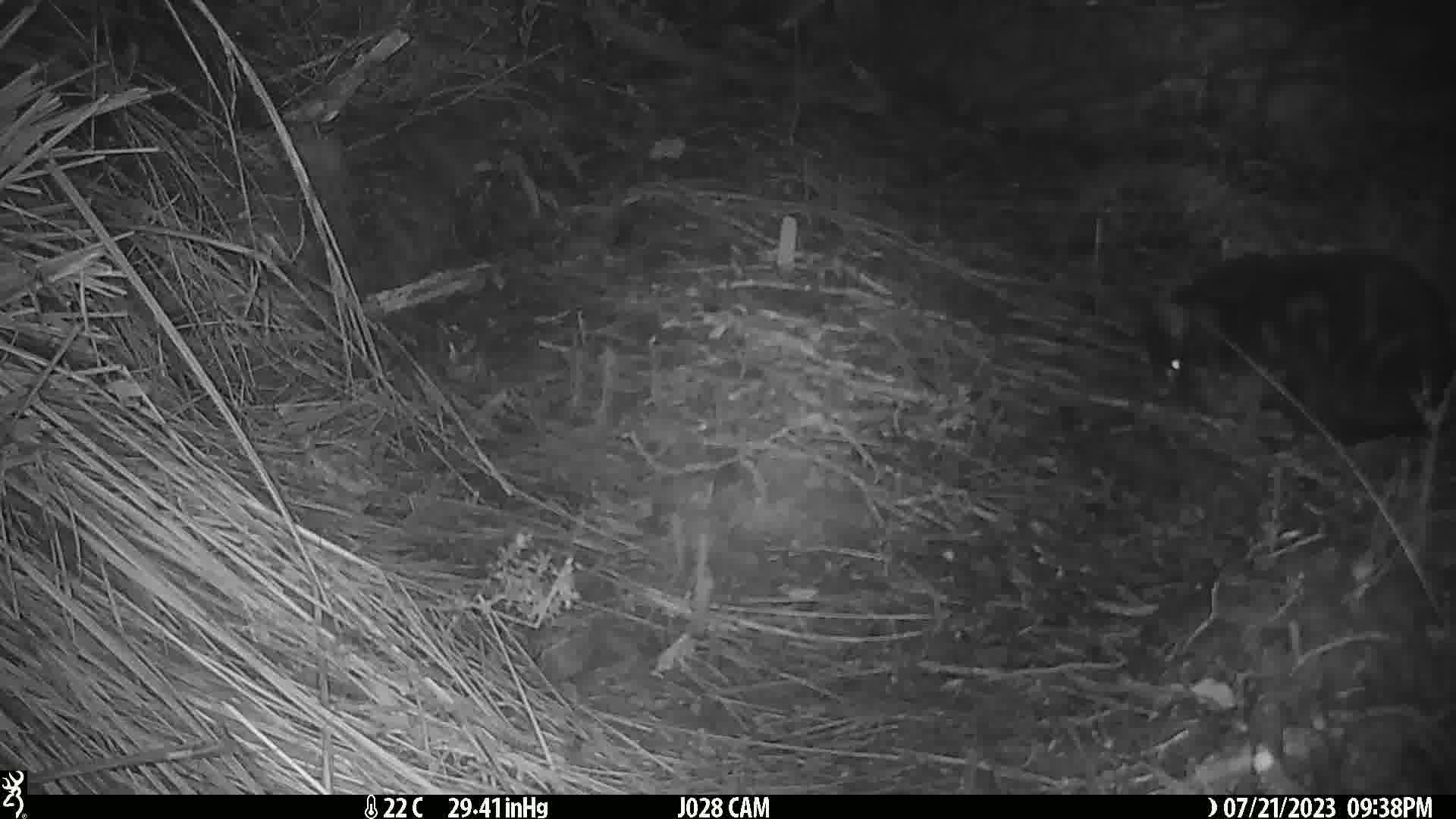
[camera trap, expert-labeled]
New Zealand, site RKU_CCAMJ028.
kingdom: Animalia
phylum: Chordata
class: Mammalia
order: Carnivora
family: Felidae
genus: Felis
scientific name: Felis catus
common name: domestic cat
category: cat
Cat (domestic cat) (Felis catus).